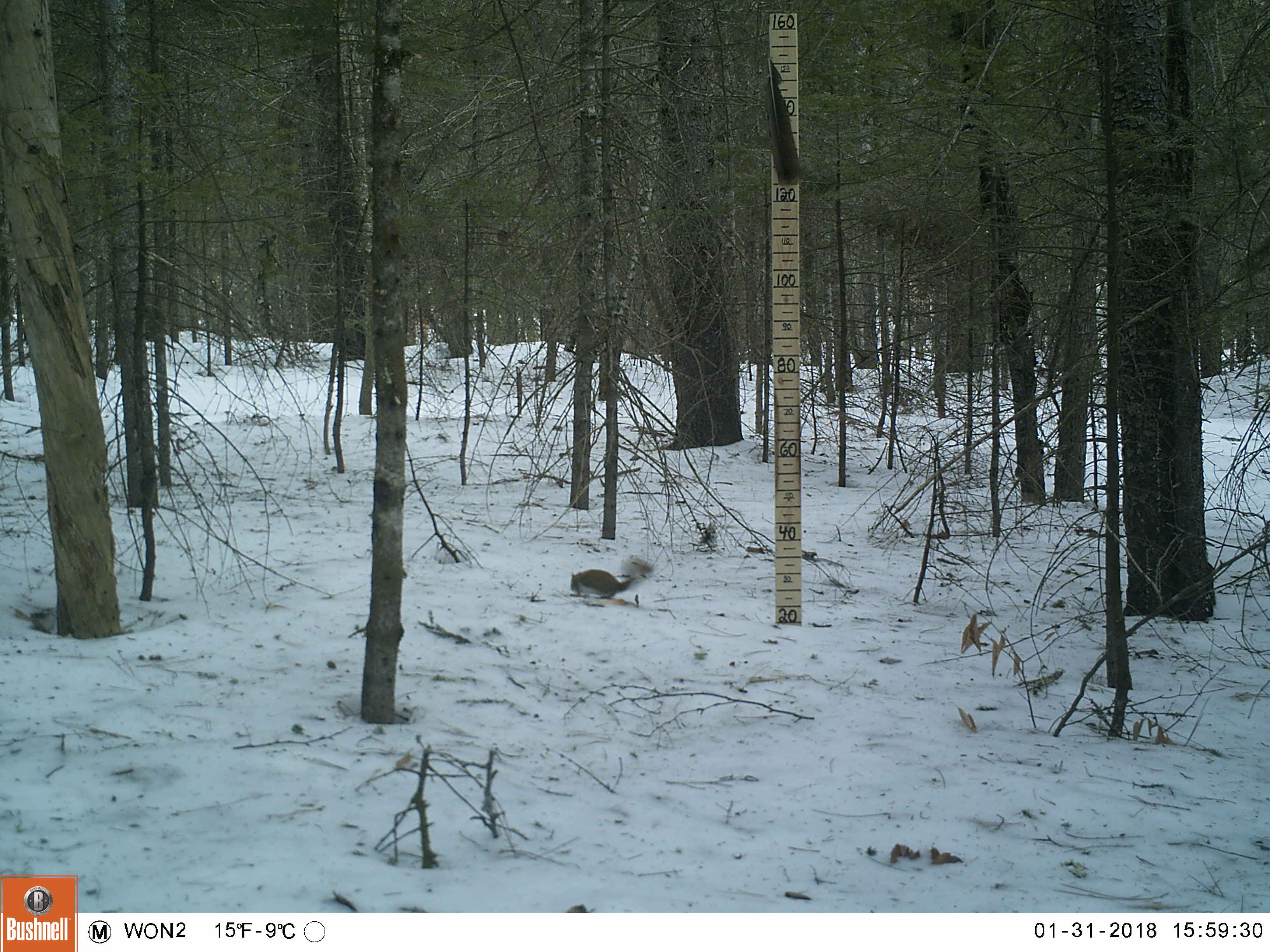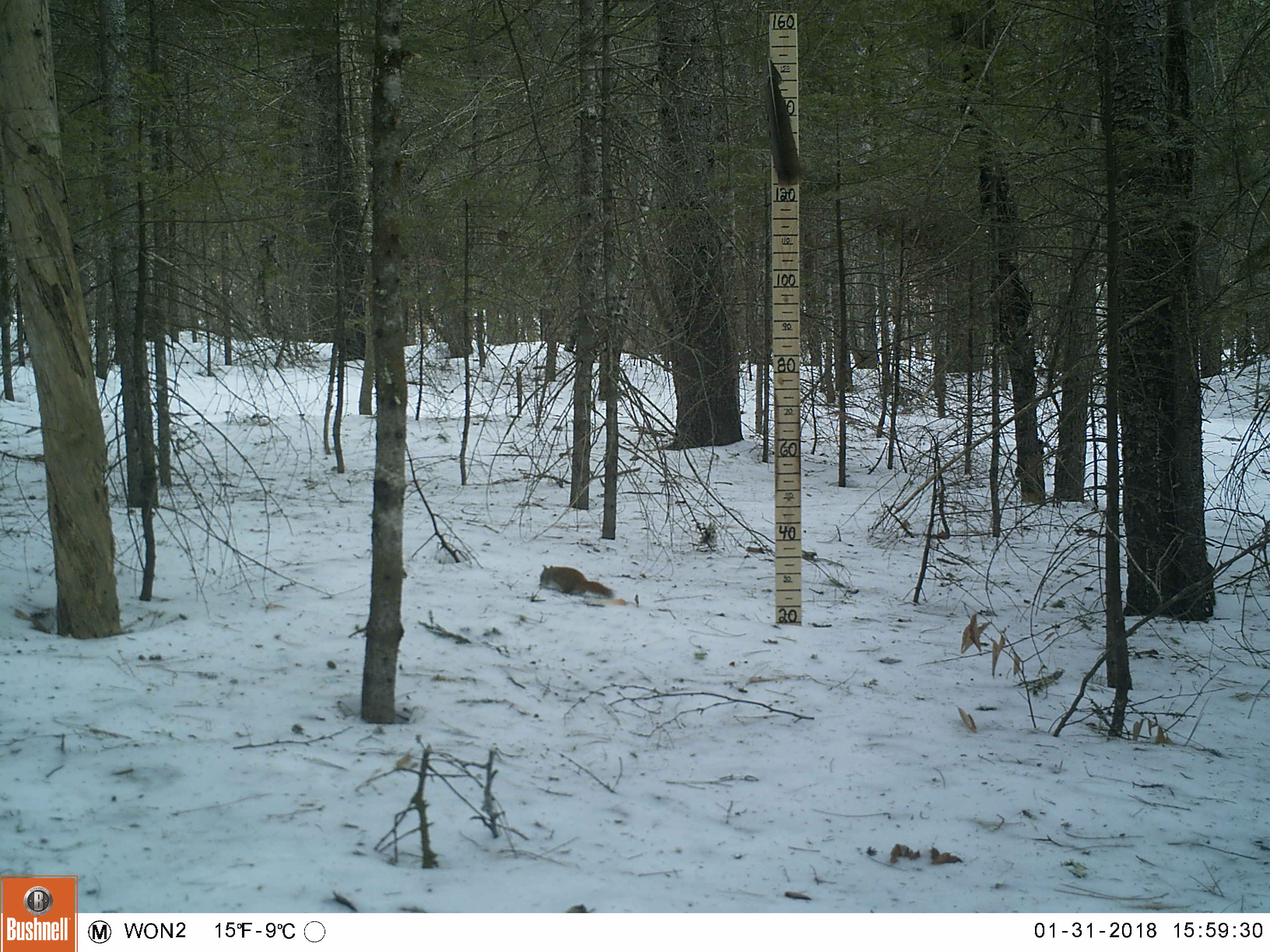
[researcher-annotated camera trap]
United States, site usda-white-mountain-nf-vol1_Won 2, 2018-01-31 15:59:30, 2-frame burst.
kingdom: Animalia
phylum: Chordata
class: Mammalia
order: Rodentia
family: Sciuridae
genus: Tamiasciurus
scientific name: Tamiasciurus hudsonicus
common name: red squirrel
Red squirrel (Tamiasciurus hudsonicus).